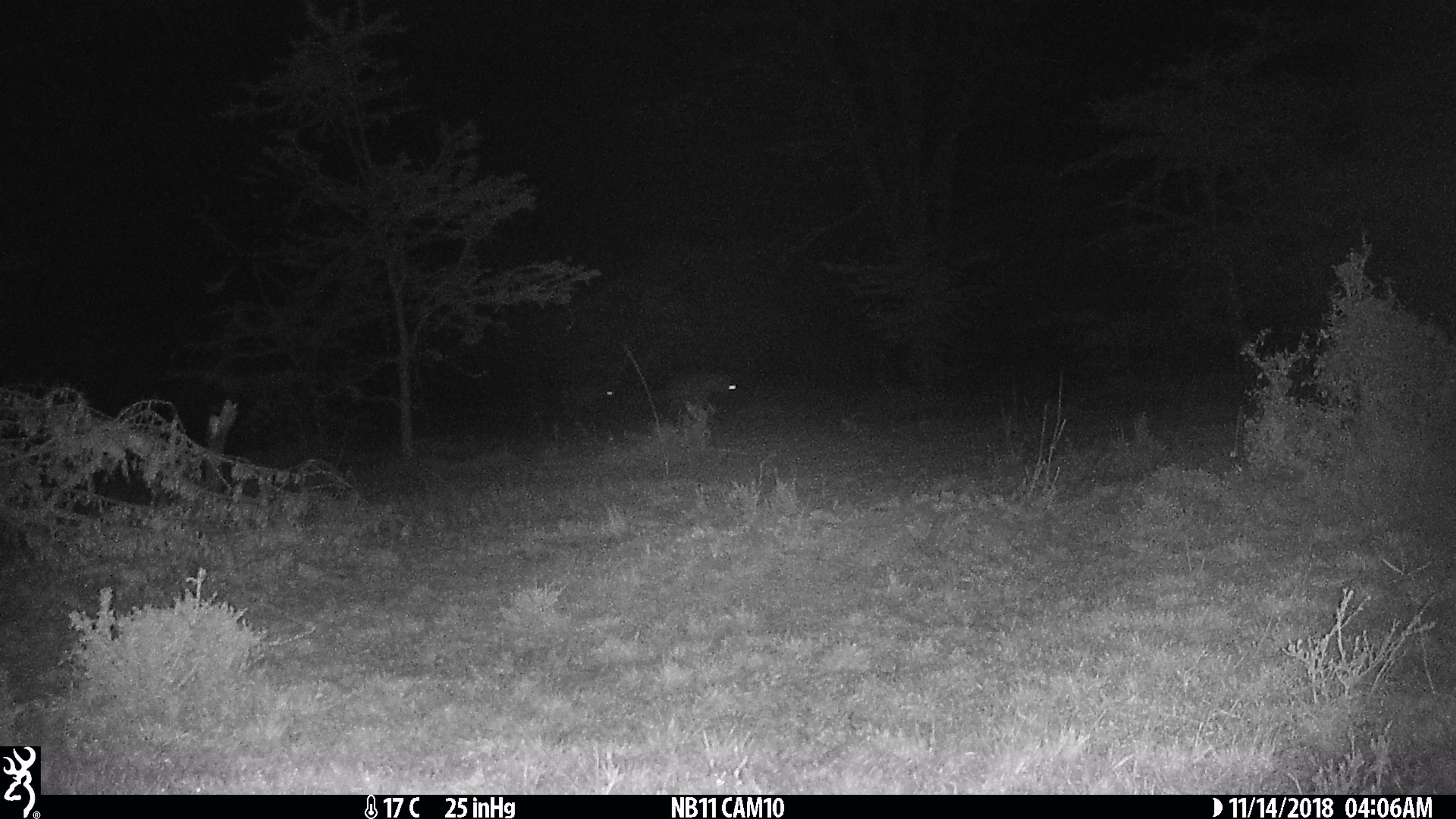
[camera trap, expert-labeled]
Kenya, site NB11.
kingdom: Animalia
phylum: Chordata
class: Mammalia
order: Carnivora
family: Hyaenidae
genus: Crocuta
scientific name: Crocuta crocuta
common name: spotted hyena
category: hyena spotted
Hyena spotted (spotted hyena) (Crocuta crocuta).